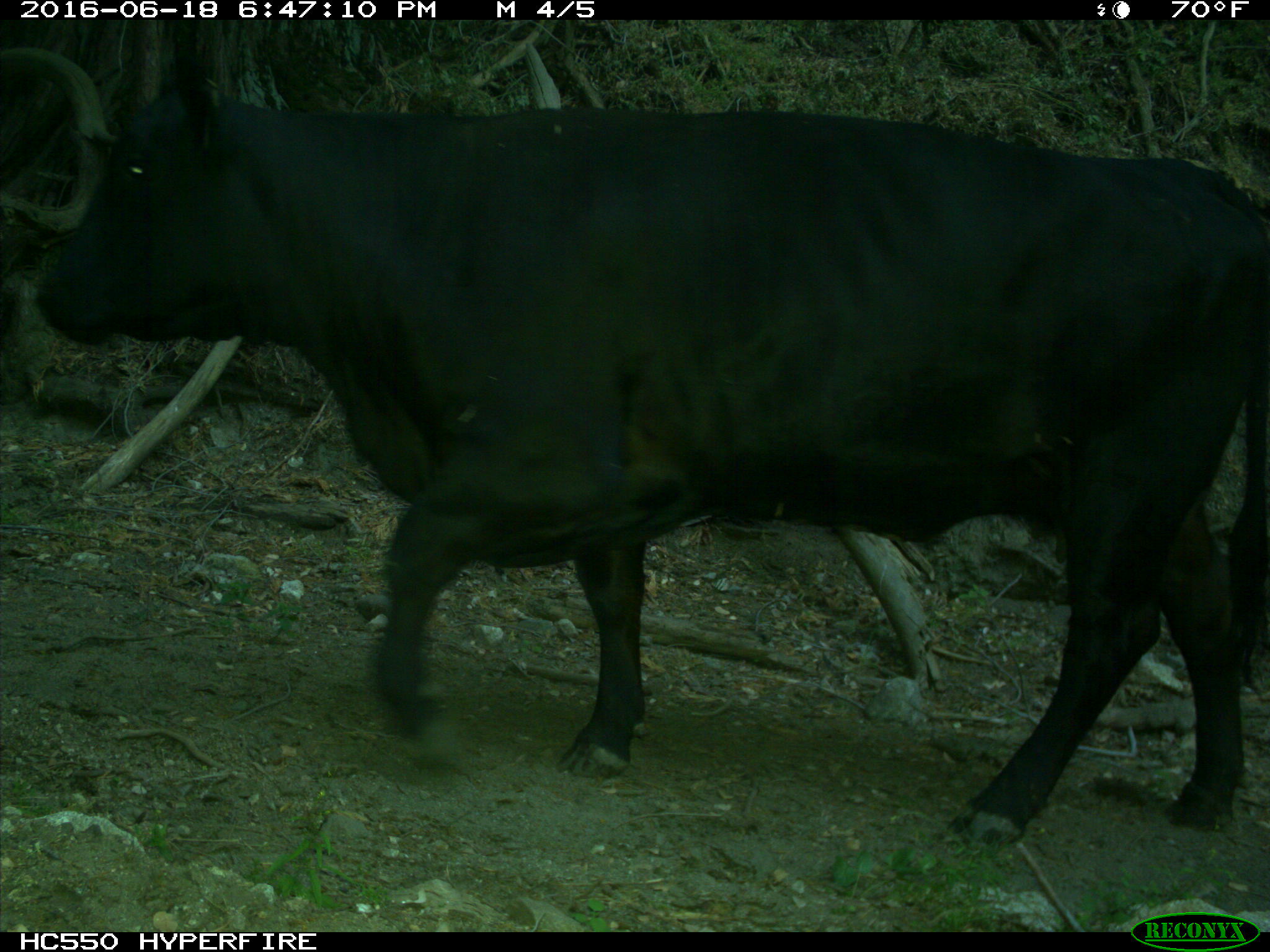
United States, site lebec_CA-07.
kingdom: Animalia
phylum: Chordata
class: Mammalia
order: Artiodactyla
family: Bovidae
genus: Bos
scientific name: Bos taurus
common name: domestic cow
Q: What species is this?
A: Bos taurus (domestic cow).